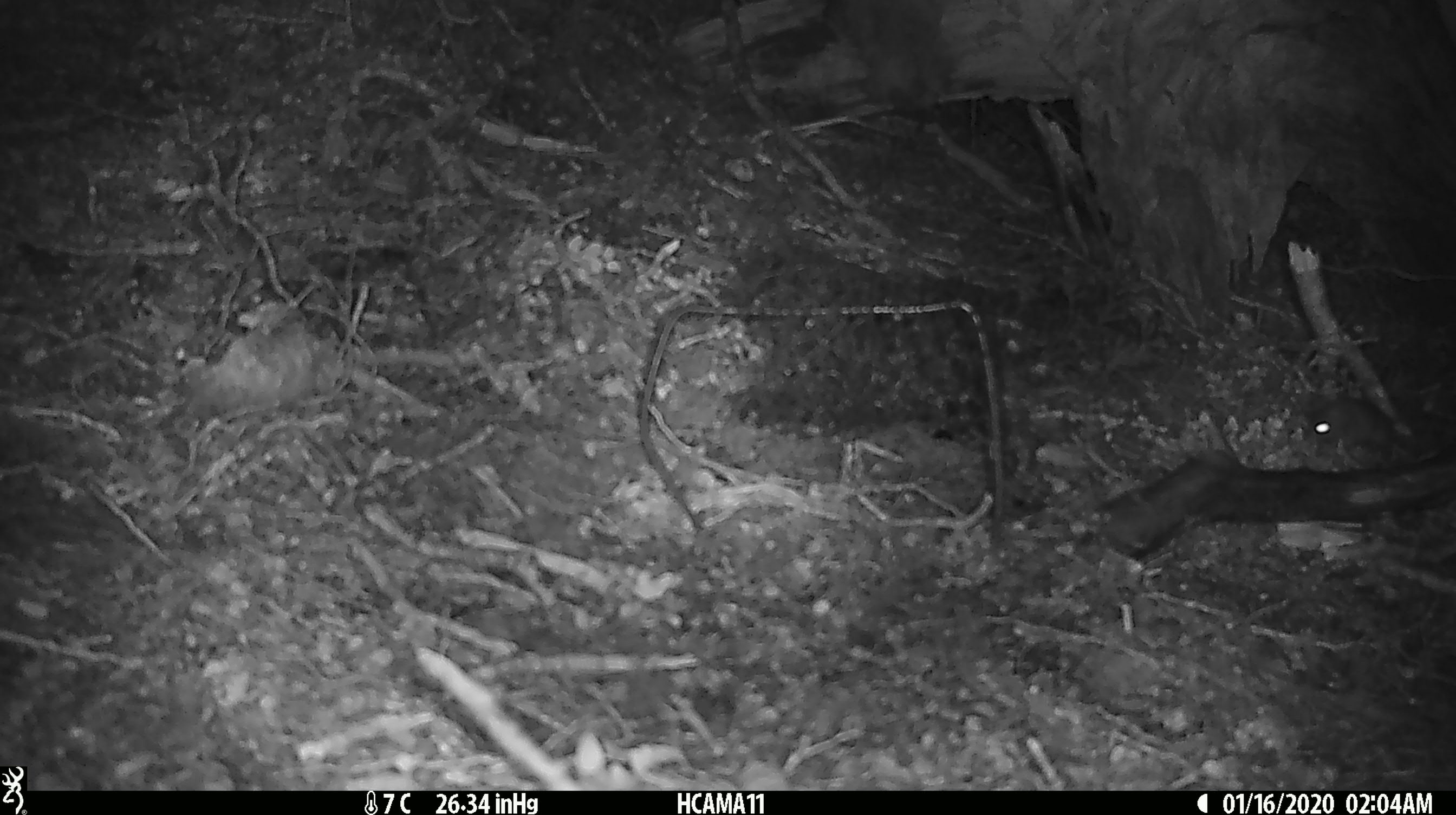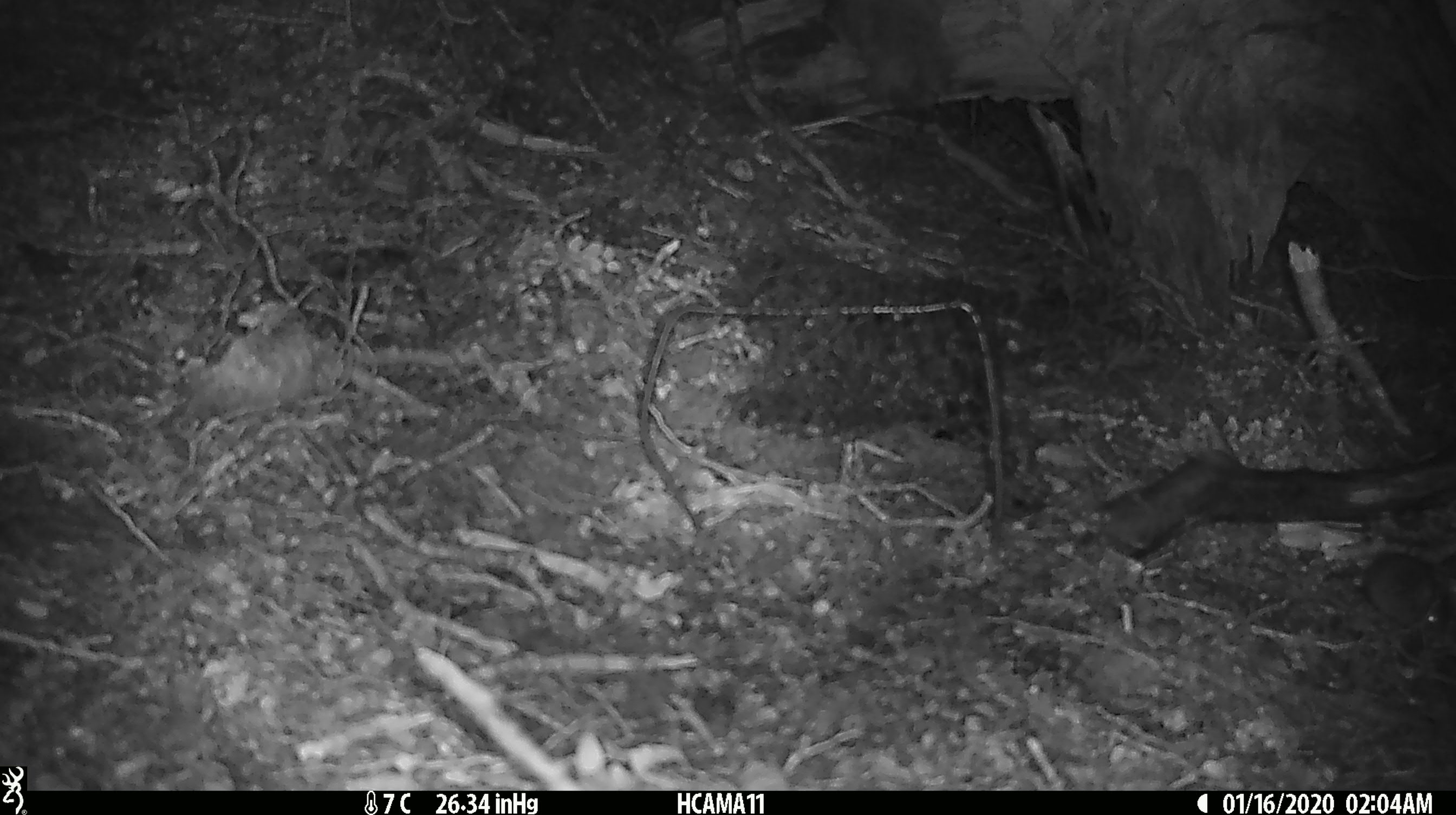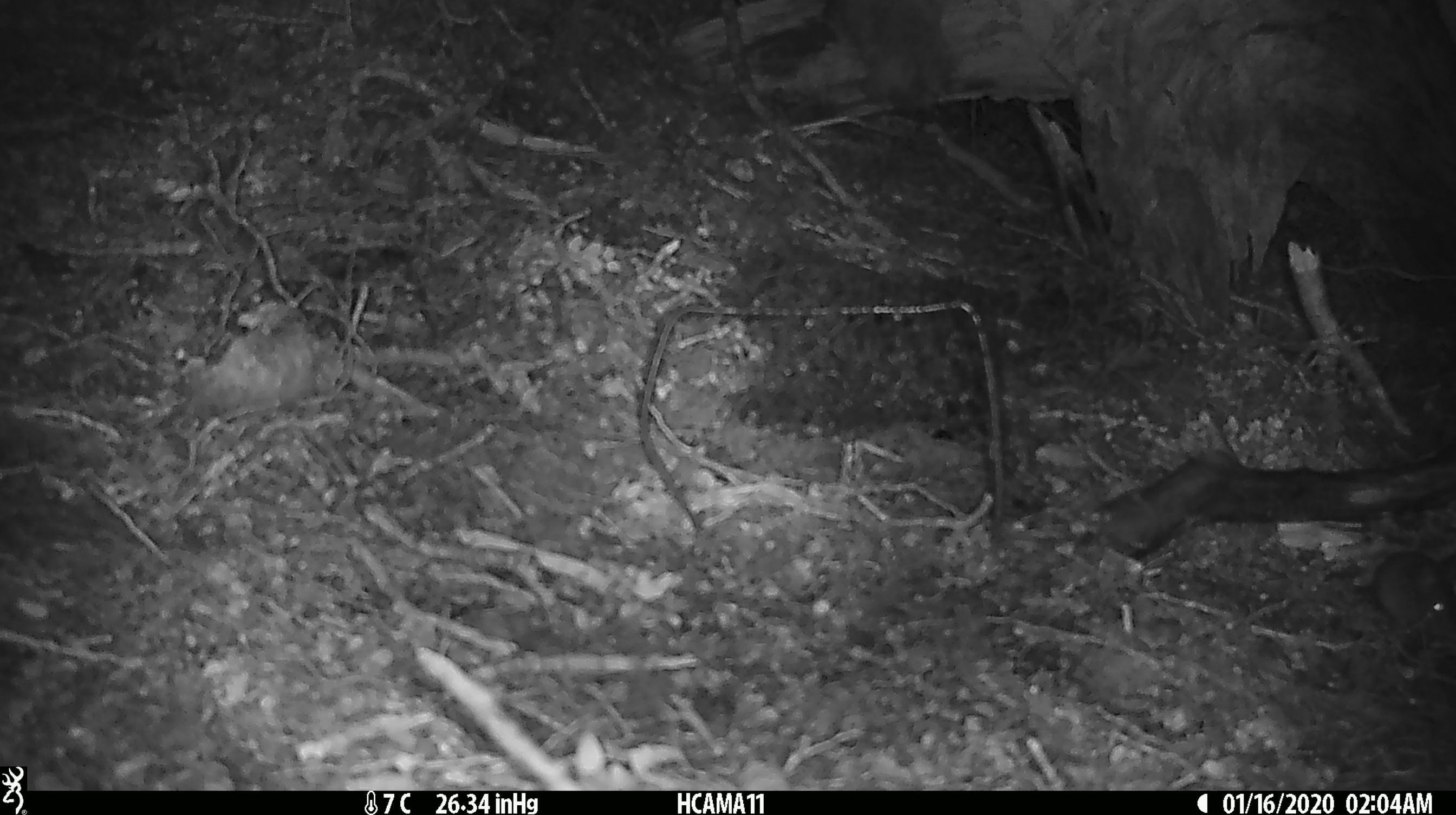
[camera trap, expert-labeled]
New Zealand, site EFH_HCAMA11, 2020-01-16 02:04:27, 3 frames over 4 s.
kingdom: Animalia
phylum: Chordata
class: Mammalia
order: Rodentia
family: Muridae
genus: Mus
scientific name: Mus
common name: mouse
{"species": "mouse (Mus)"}